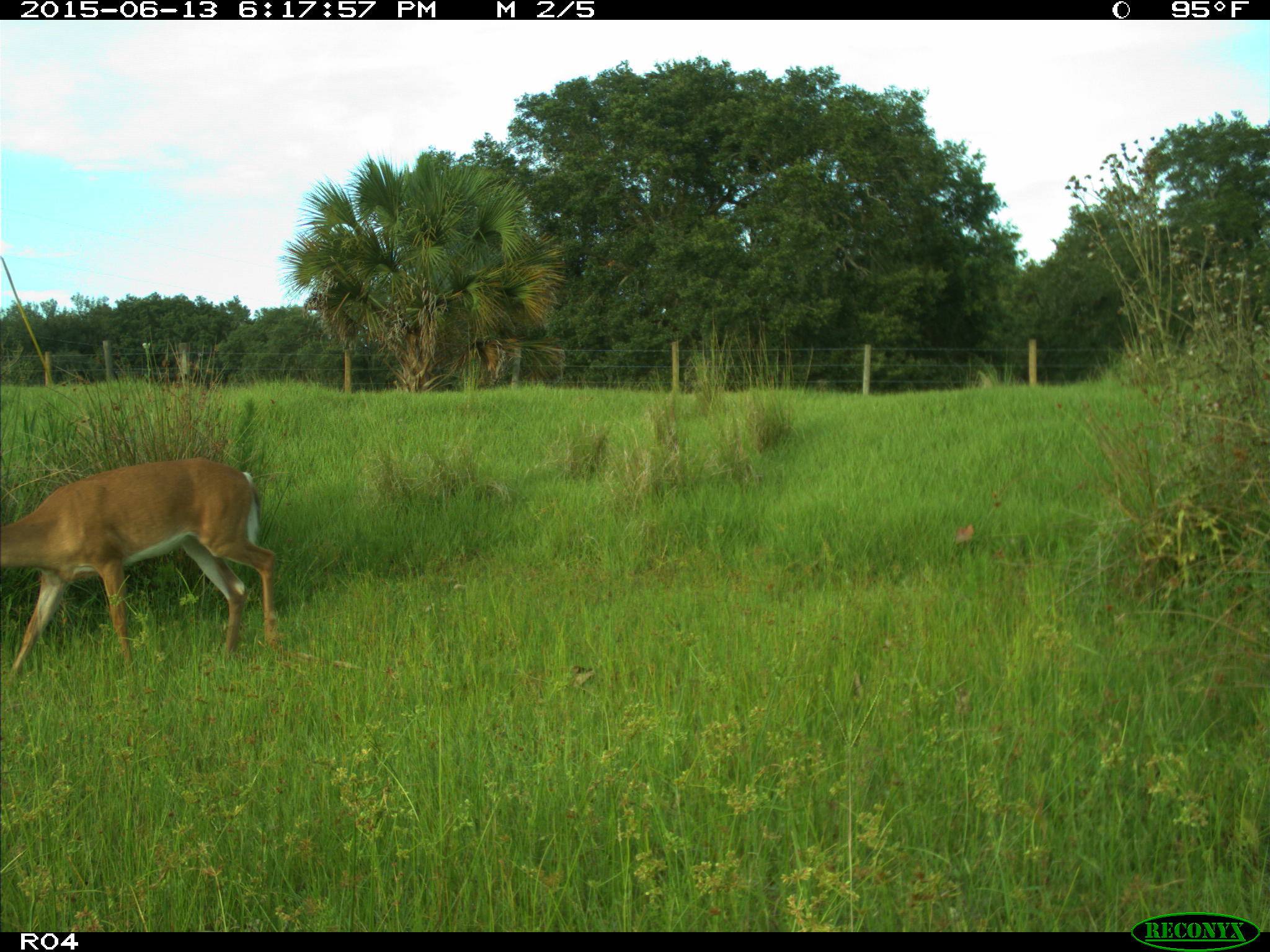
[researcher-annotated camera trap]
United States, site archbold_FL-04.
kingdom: Animalia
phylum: Chordata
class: Mammalia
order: Artiodactyla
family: Cervidae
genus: Odocoileus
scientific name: Odocoileus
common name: deer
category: unidentified deer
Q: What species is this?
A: Unidentified deer (deer) (Odocoileus).